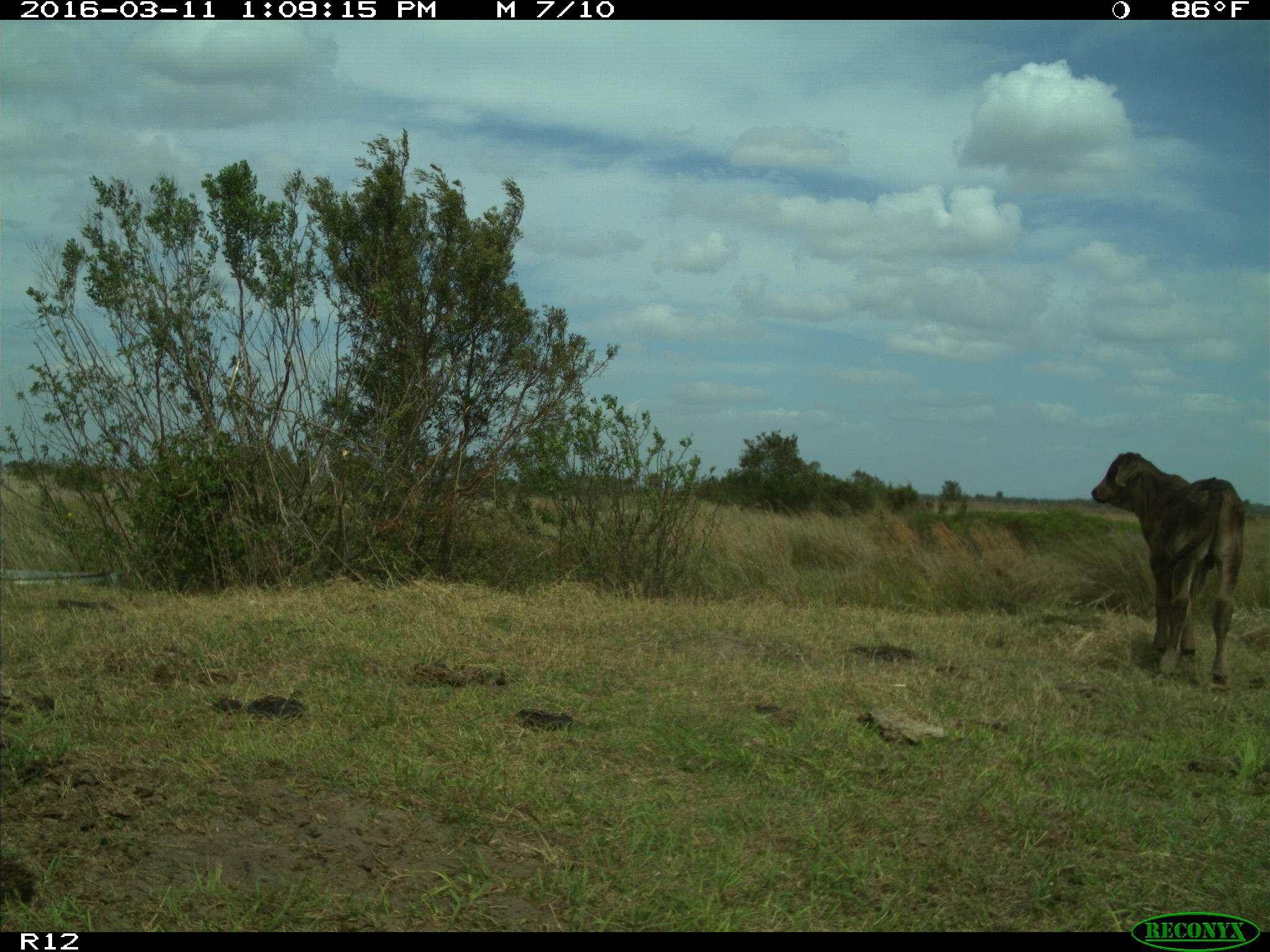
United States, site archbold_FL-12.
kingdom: Animalia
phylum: Chordata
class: Mammalia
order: Artiodactyla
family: Bovidae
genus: Bos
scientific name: Bos taurus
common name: domestic cow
Bos taurus (domestic cow).